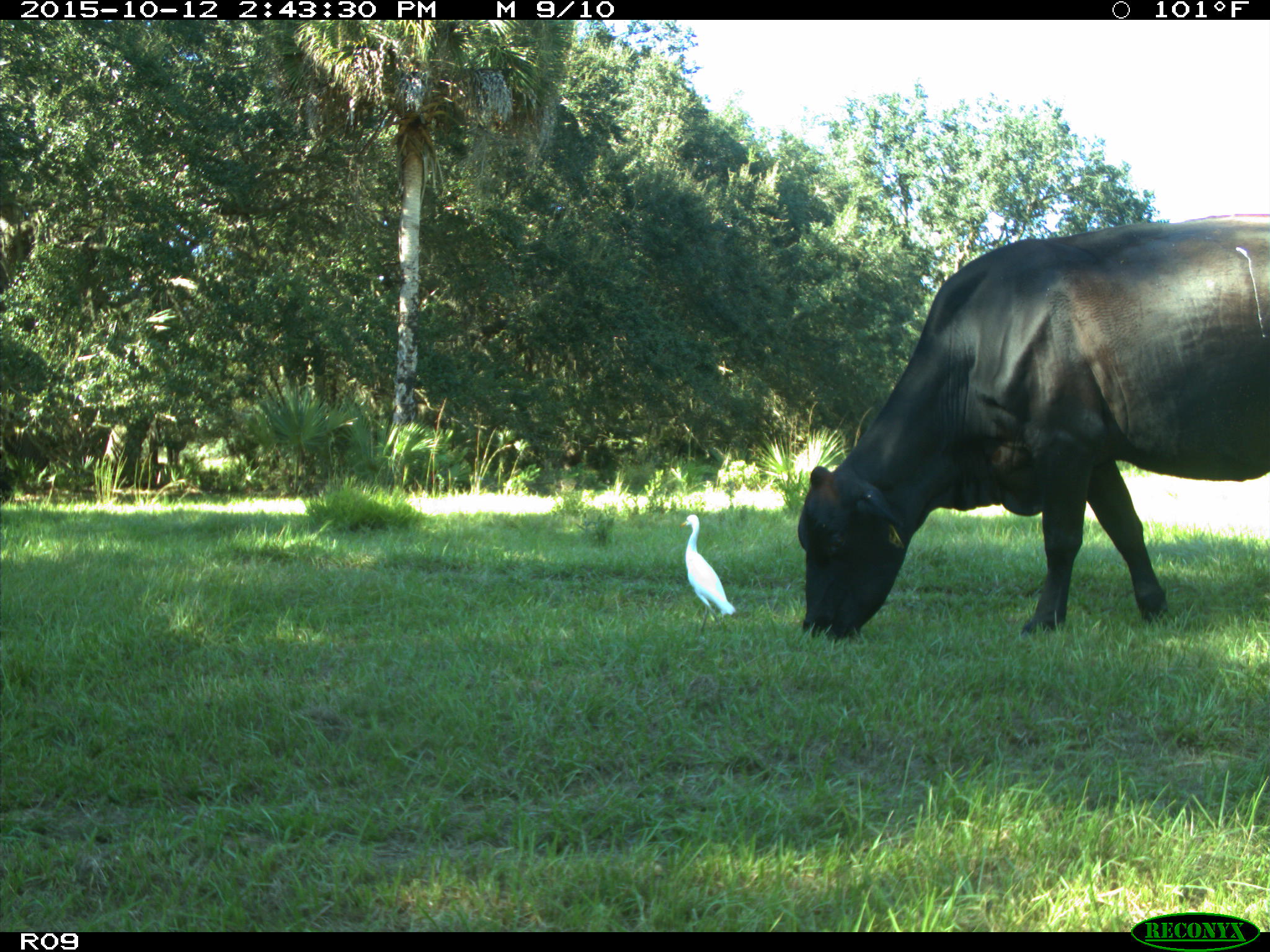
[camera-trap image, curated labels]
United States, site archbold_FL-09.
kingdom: Animalia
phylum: Chordata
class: Mammalia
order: Artiodactyla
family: Bovidae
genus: Bos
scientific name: Bos taurus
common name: domestic cow